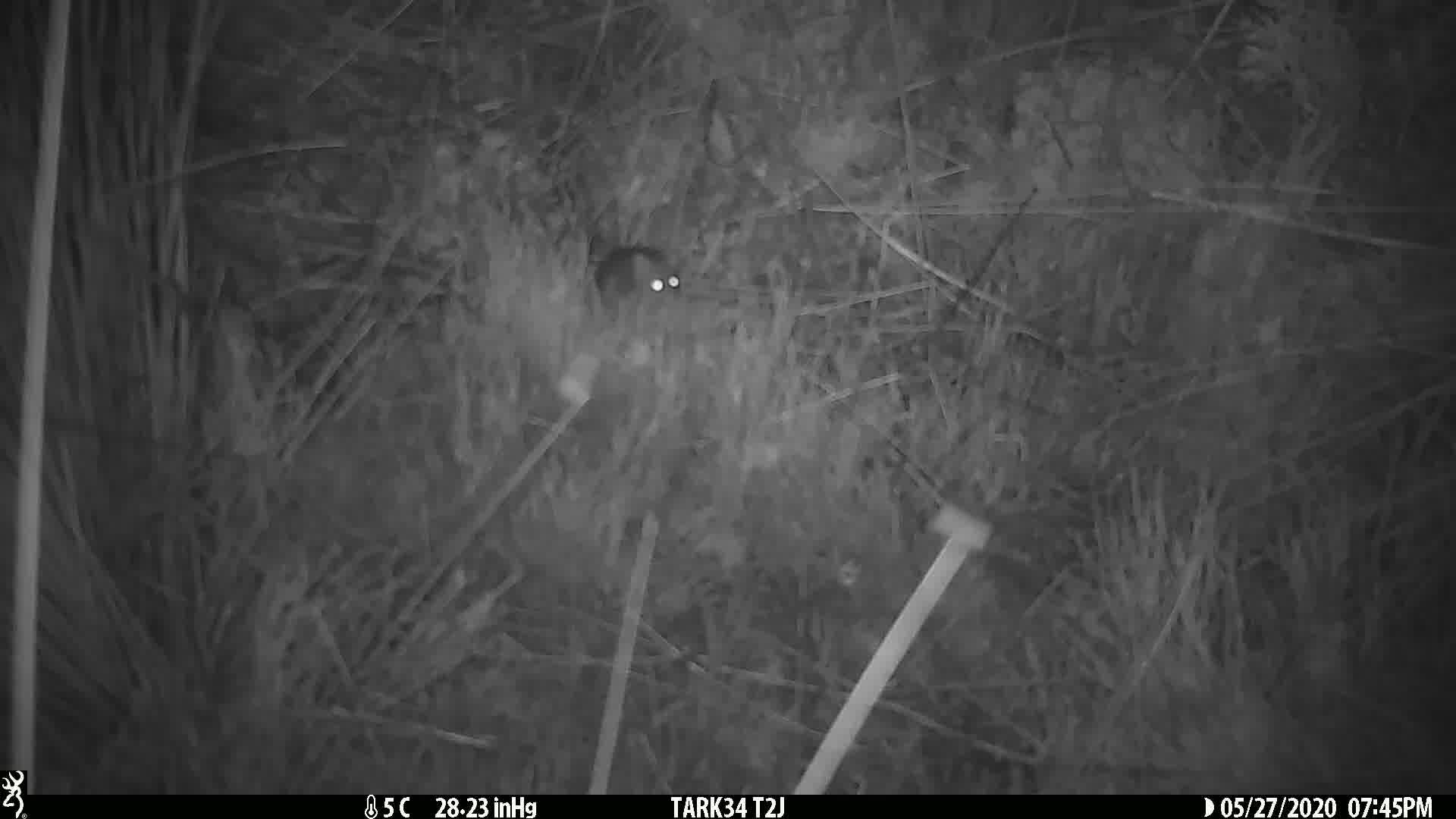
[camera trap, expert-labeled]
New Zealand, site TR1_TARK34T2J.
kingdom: Animalia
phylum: Chordata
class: Mammalia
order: Rodentia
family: Muridae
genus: Mus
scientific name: Mus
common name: mouse